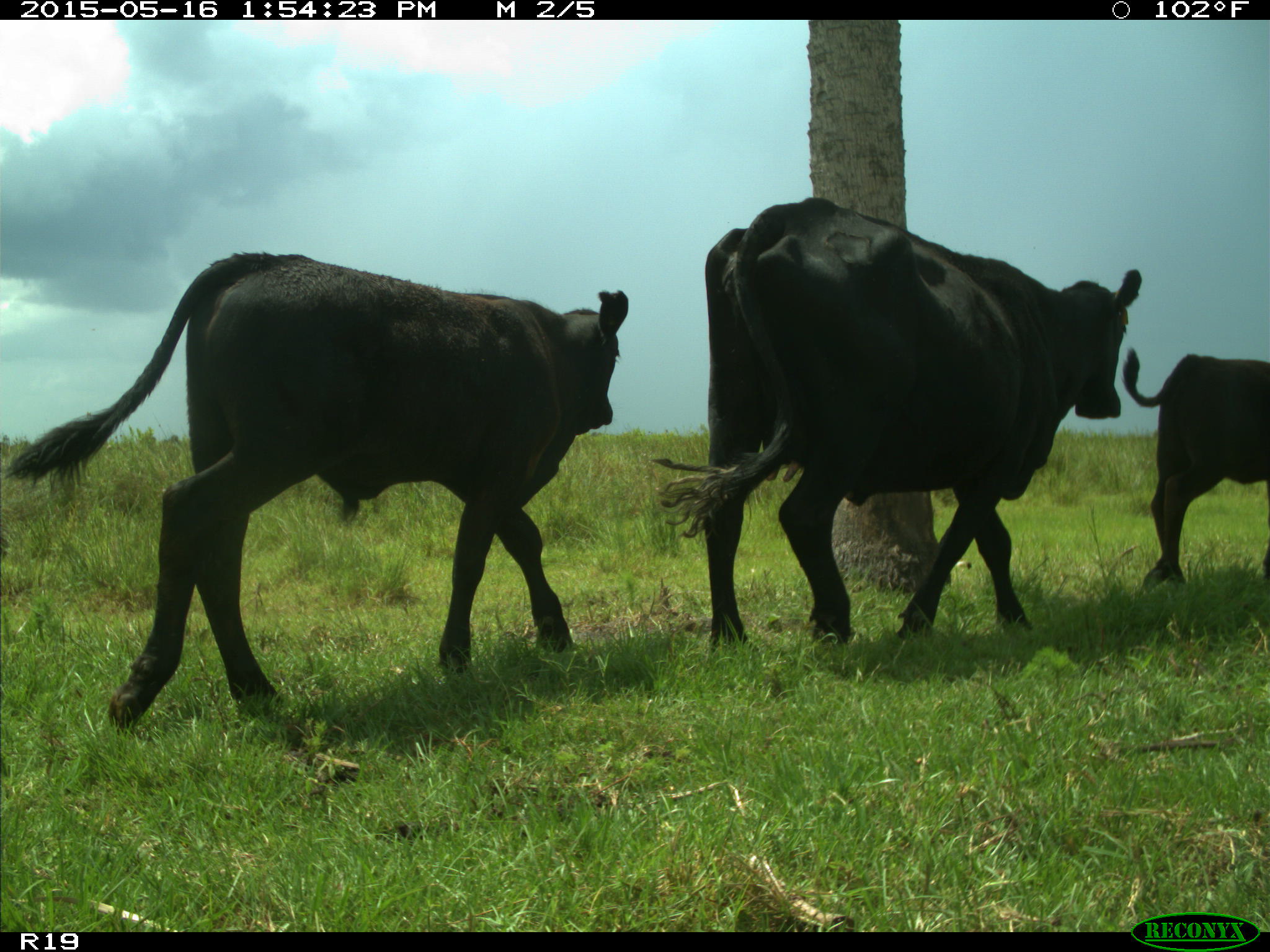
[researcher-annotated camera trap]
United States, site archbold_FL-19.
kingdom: Animalia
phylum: Chordata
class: Mammalia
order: Artiodactyla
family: Bovidae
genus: Bos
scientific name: Bos taurus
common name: domestic cow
Bos taurus (domestic cow).